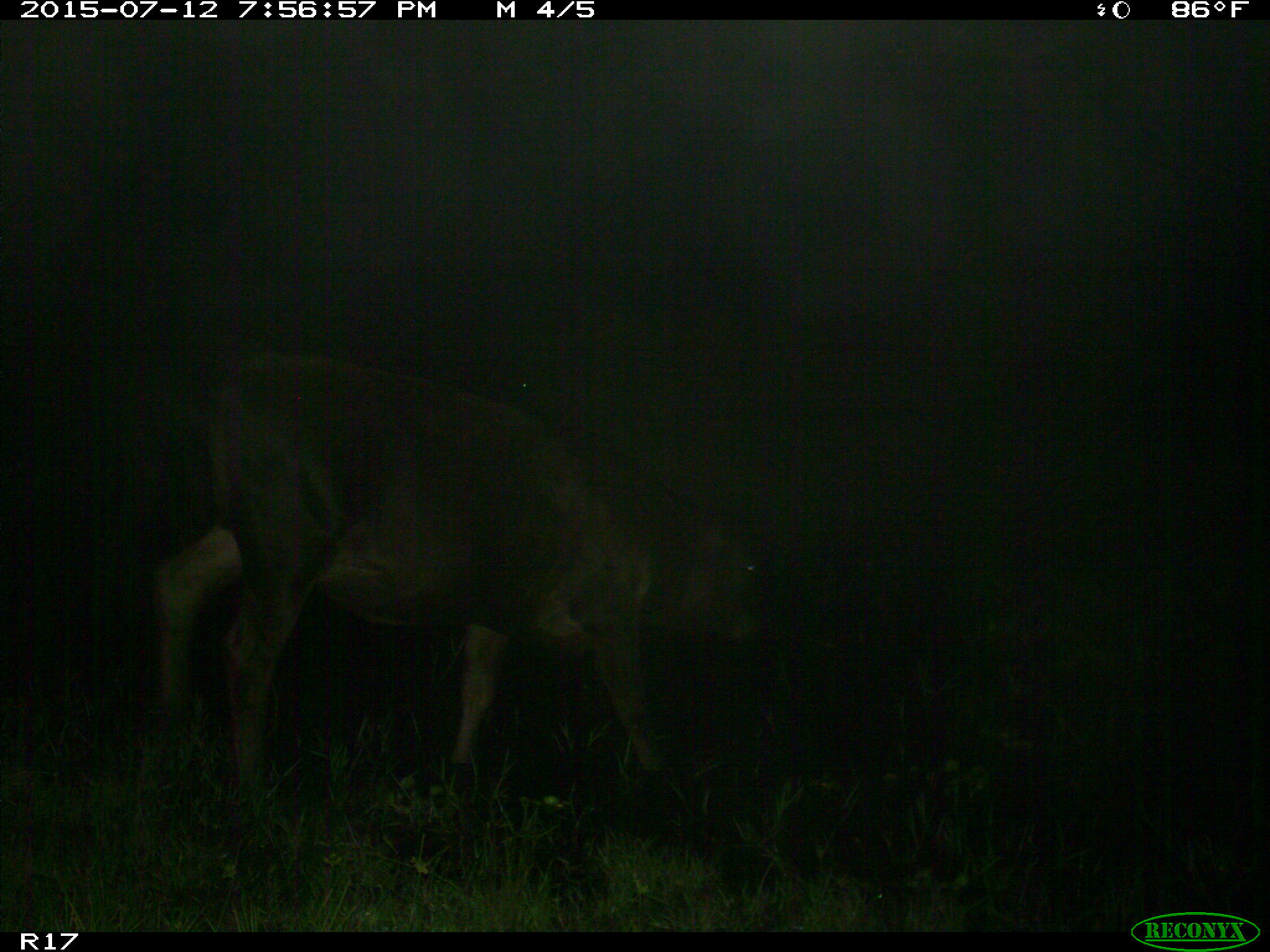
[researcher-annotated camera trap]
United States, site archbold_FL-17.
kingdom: Animalia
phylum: Chordata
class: Mammalia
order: Artiodactyla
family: Bovidae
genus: Bos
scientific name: Bos taurus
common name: domestic cow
Bos taurus (domestic cow).